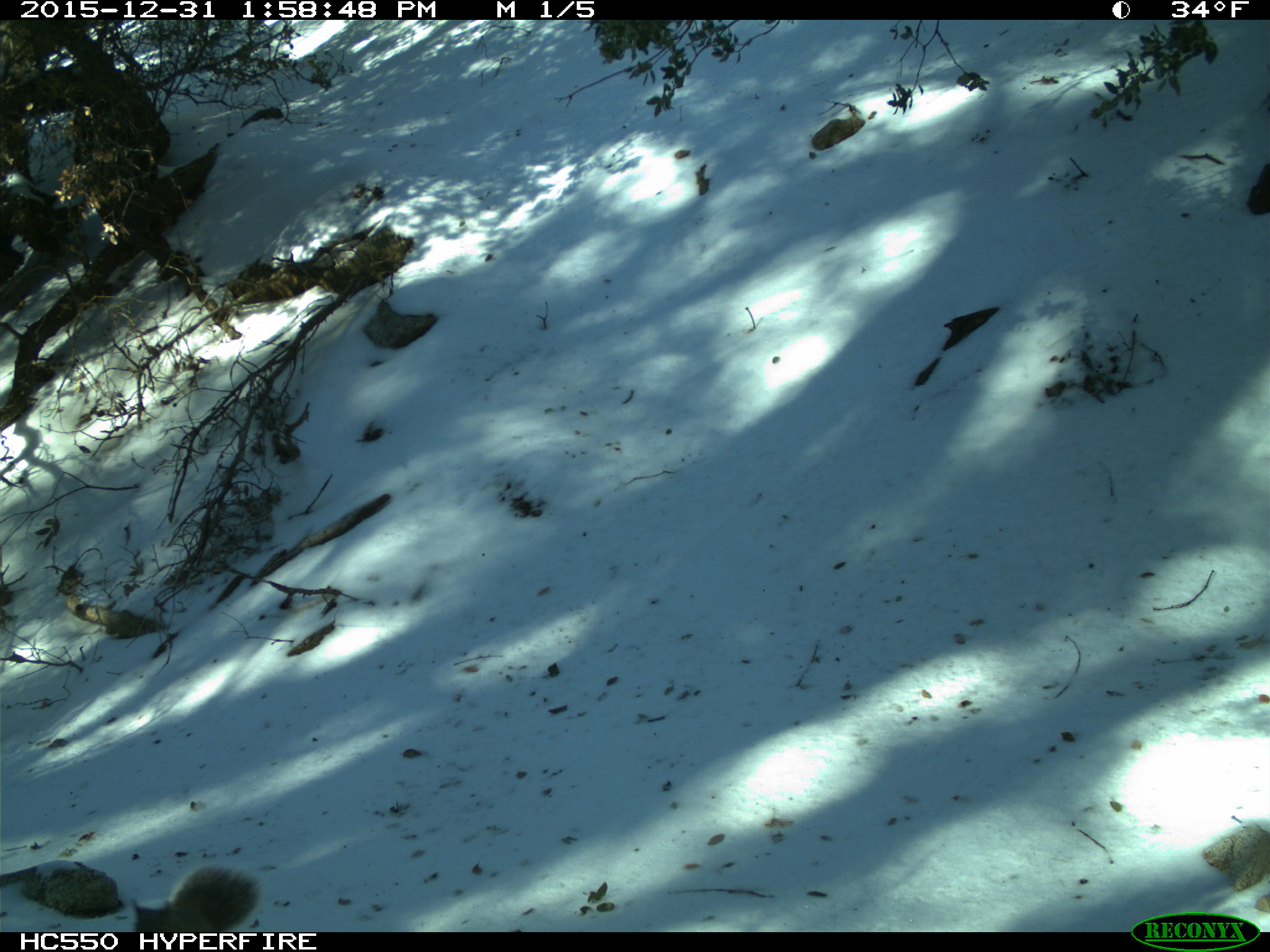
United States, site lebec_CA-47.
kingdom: Animalia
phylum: Chordata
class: Mammalia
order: Rodentia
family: Sciuridae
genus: Sciurus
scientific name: Sciurus carolinensis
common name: eastern gray squirrel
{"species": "Sciurus carolinensis (eastern gray squirrel)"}